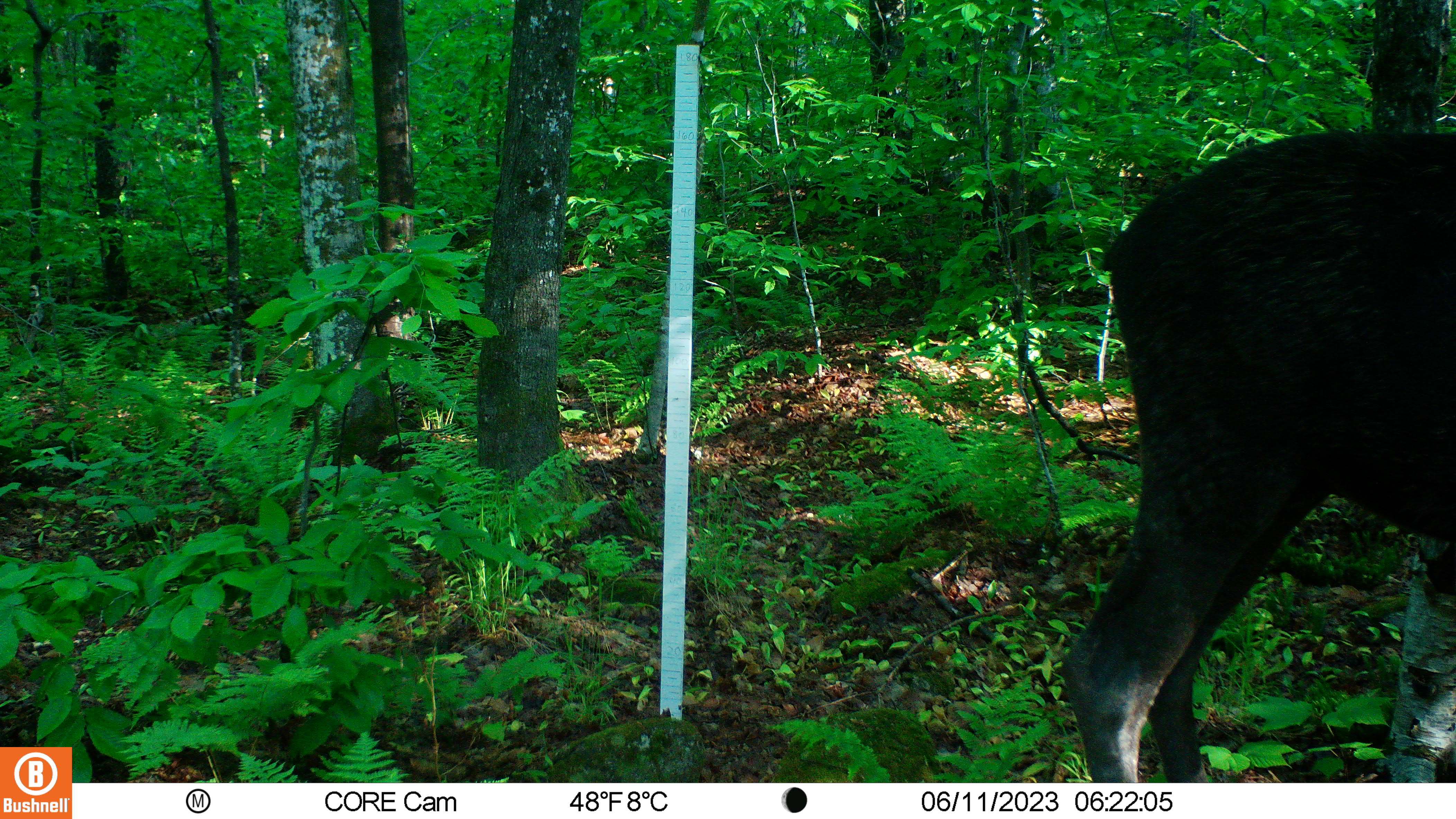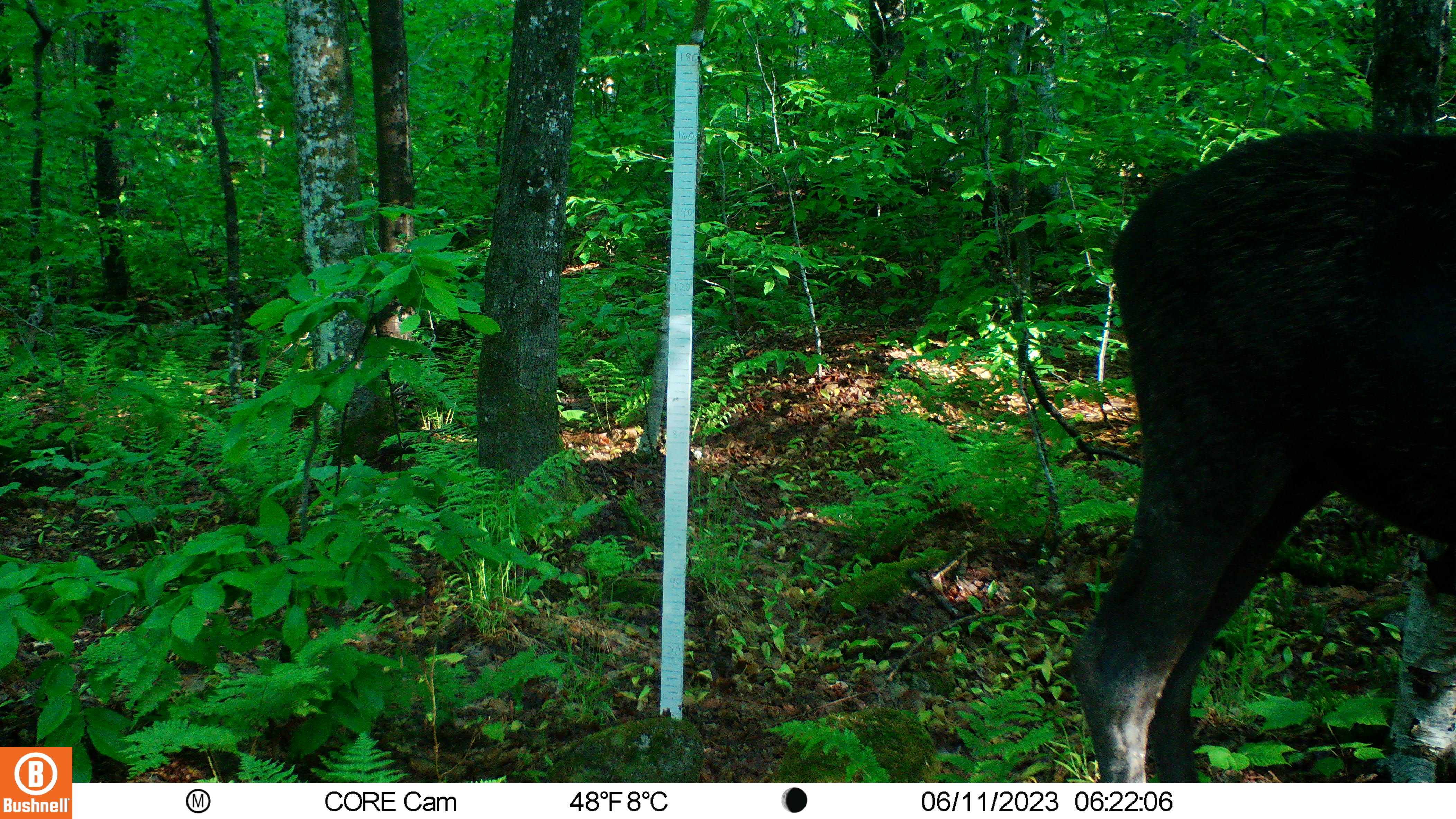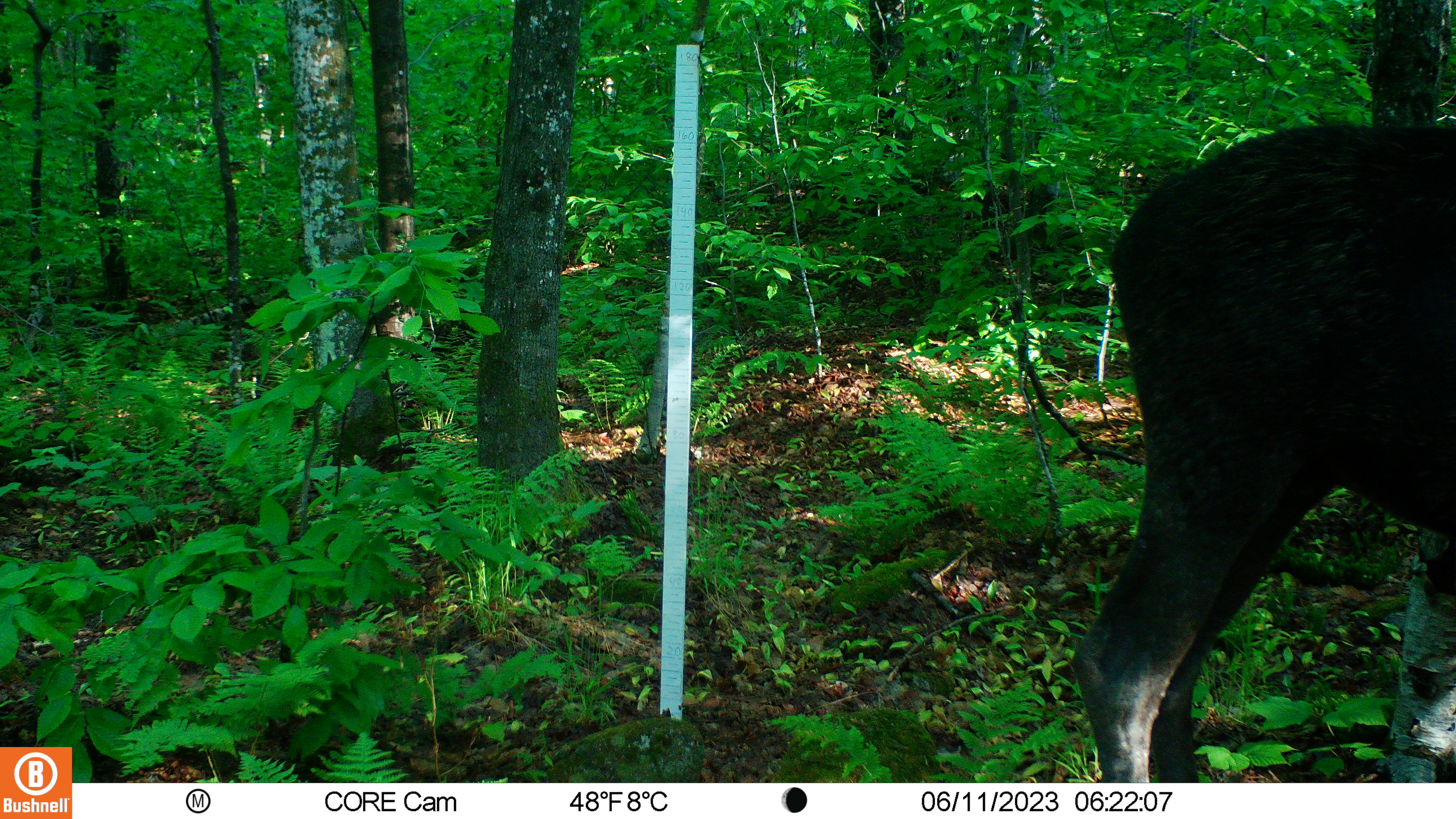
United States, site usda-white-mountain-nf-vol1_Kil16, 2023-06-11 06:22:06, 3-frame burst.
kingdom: Animalia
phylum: Chordata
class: Mammalia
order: Artiodactyla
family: Cervidae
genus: Alces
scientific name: Alces alces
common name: moose